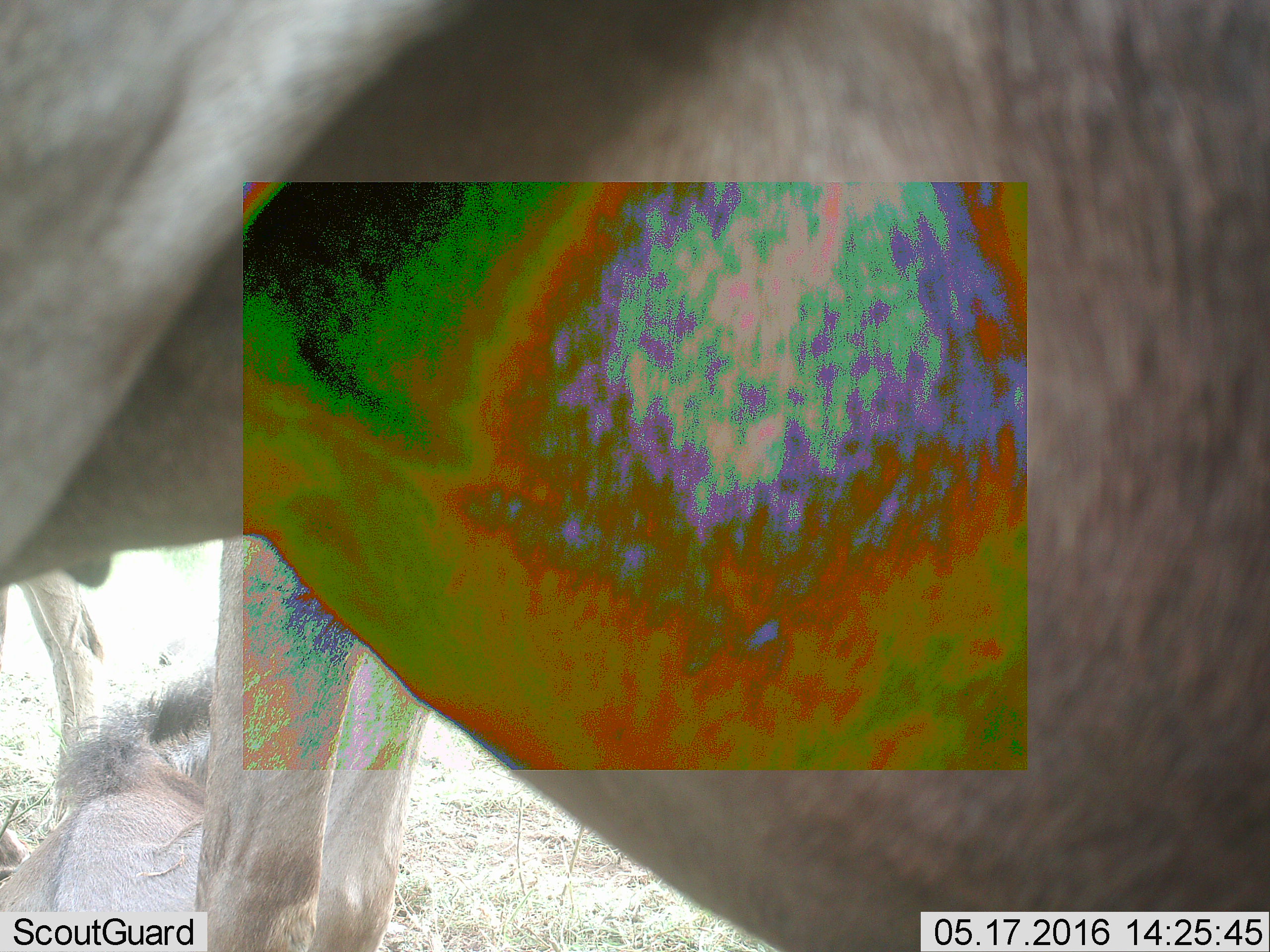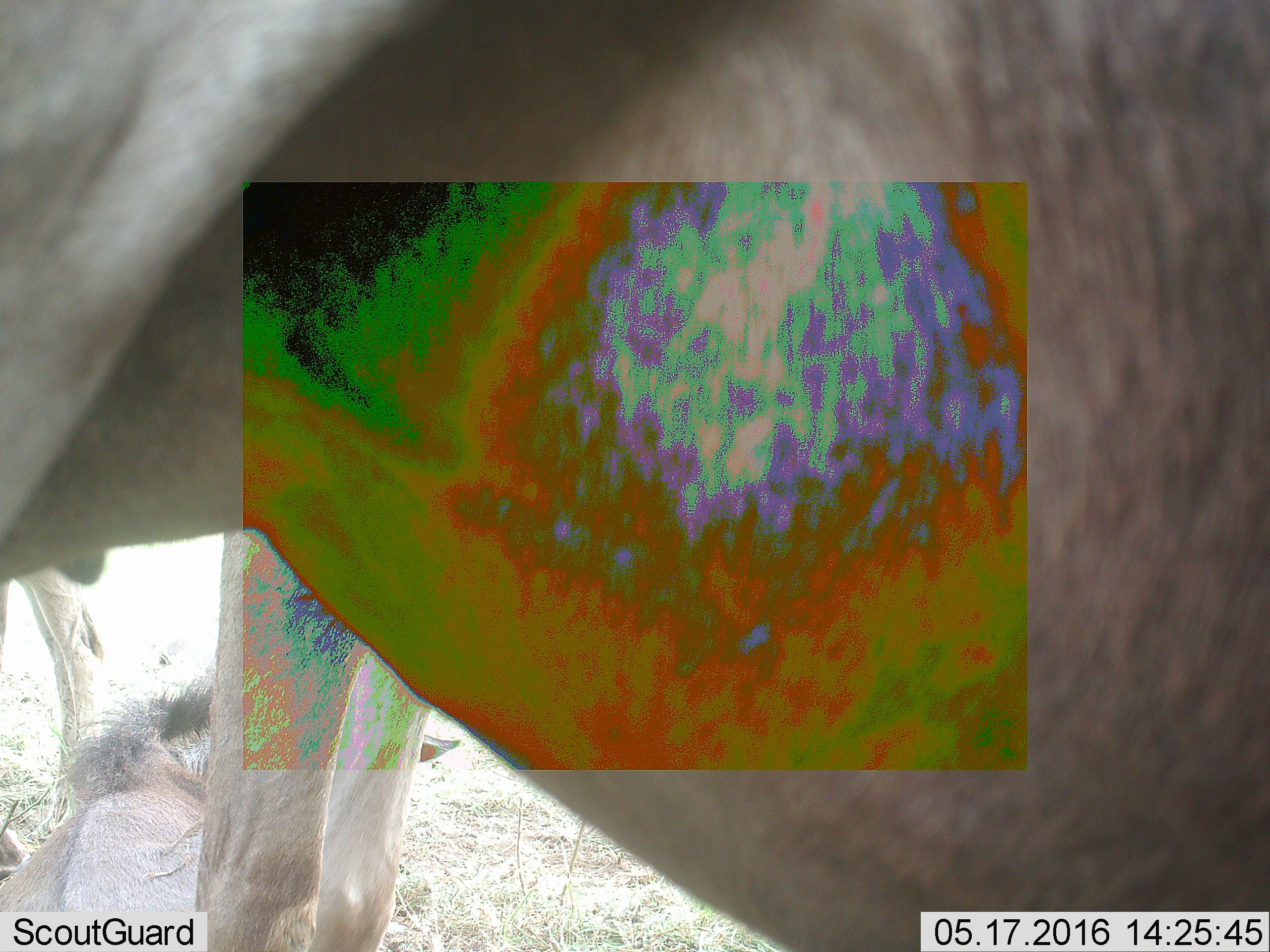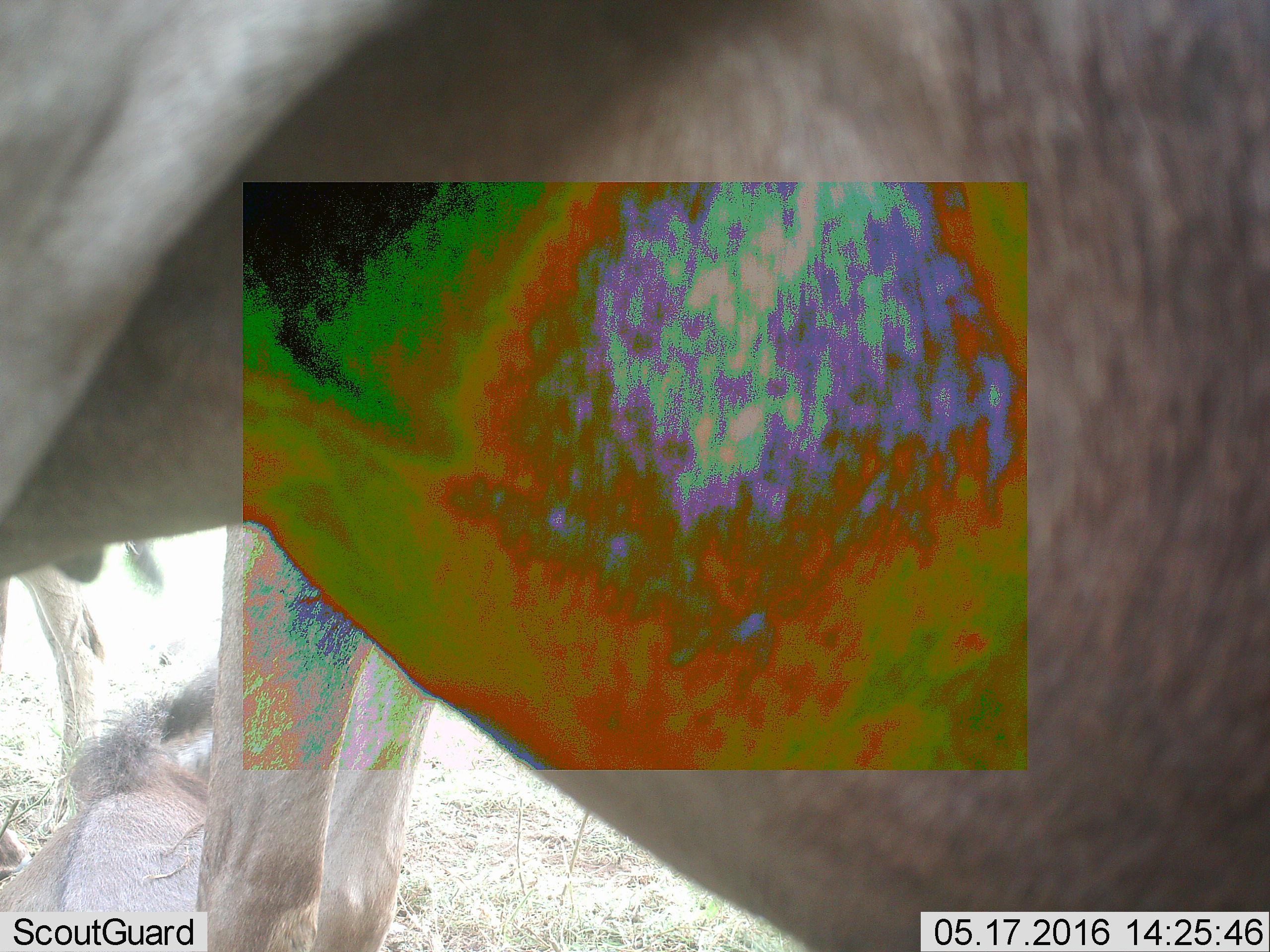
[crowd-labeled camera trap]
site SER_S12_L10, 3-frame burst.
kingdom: Animalia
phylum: Chordata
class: Mammalia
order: Artiodactyla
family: Bovidae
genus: Connochaetes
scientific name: Connochaetes taurinus taurinus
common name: blue wildebeest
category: wildebeestblue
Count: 3.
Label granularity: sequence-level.